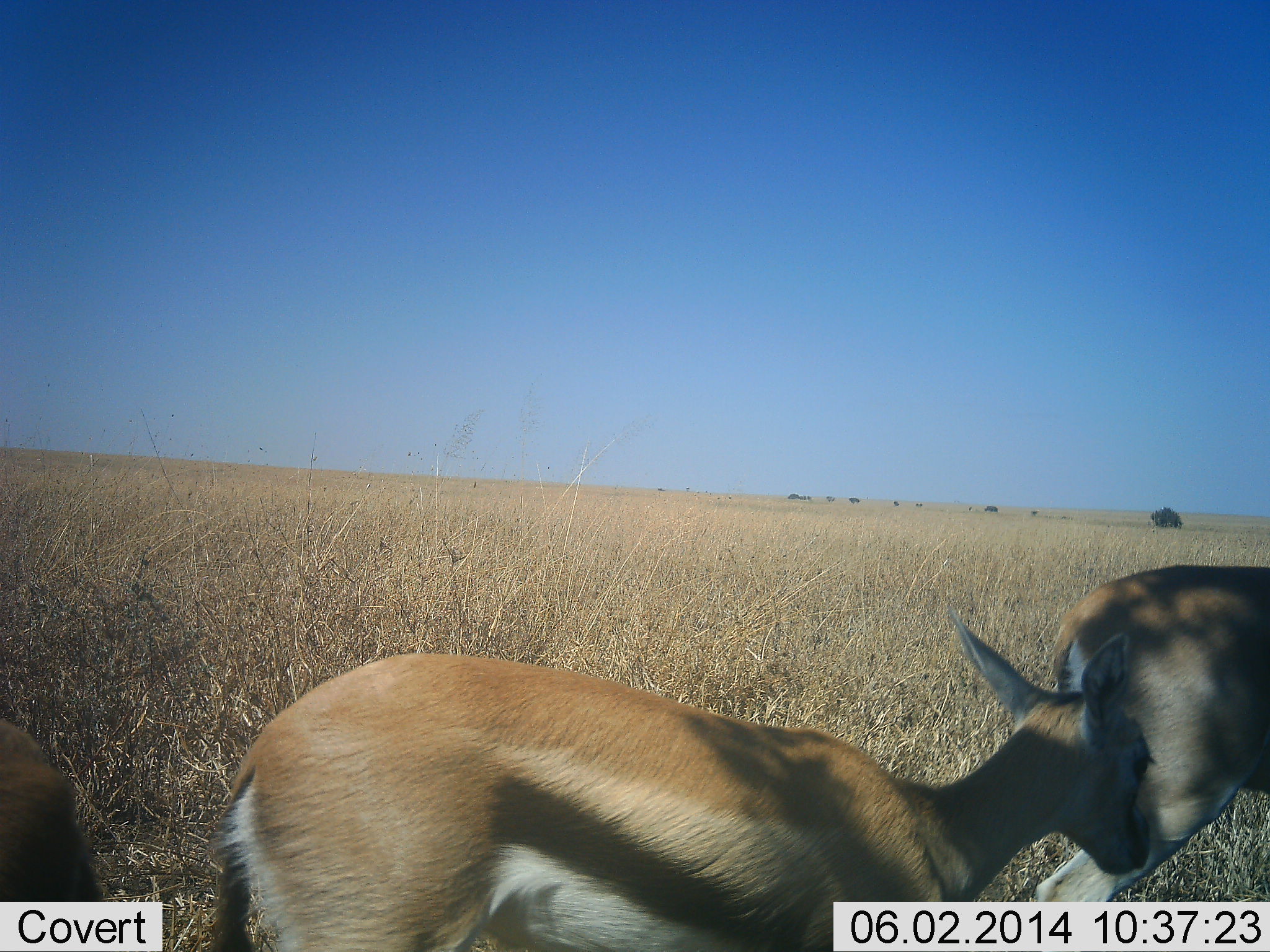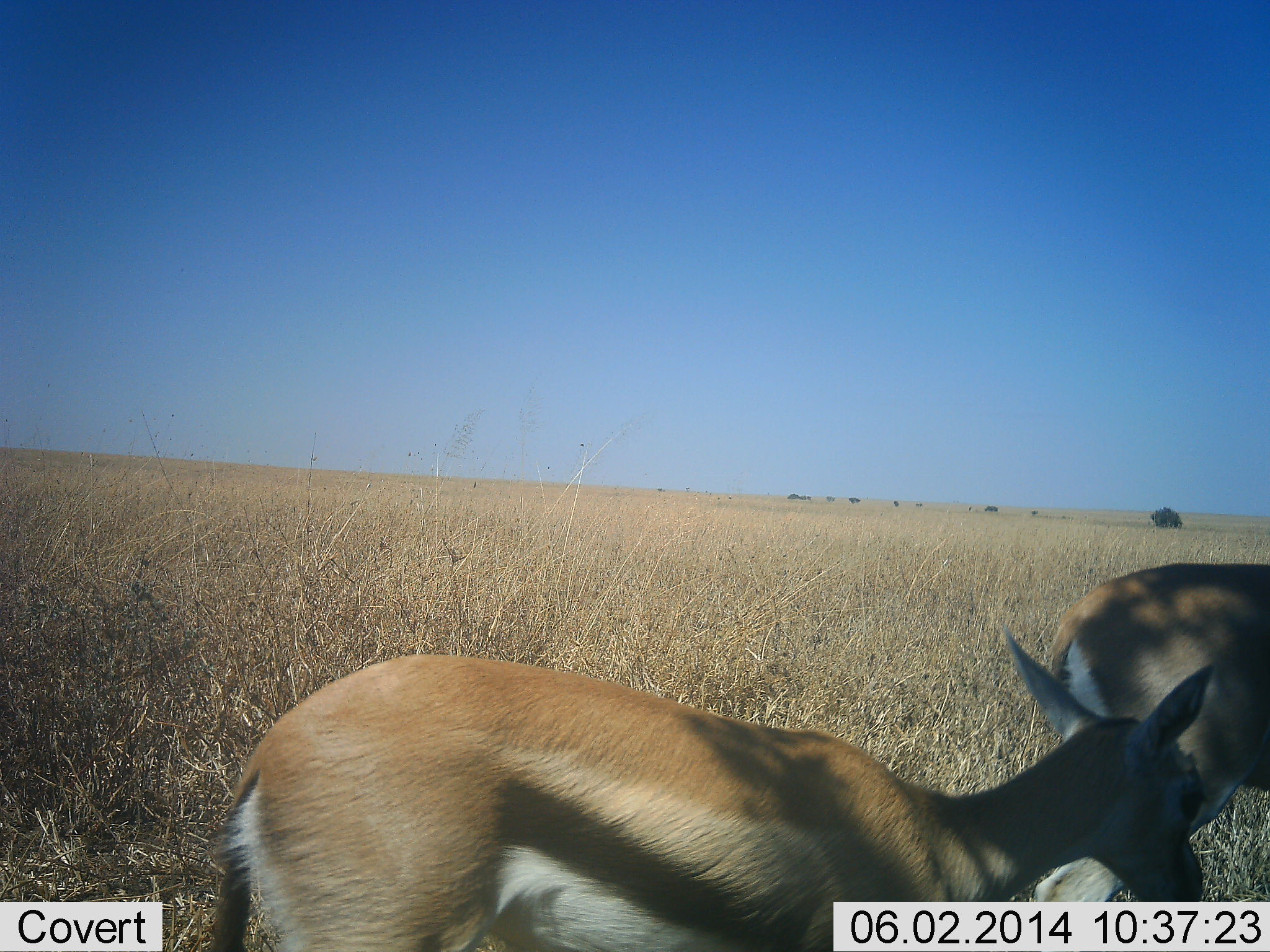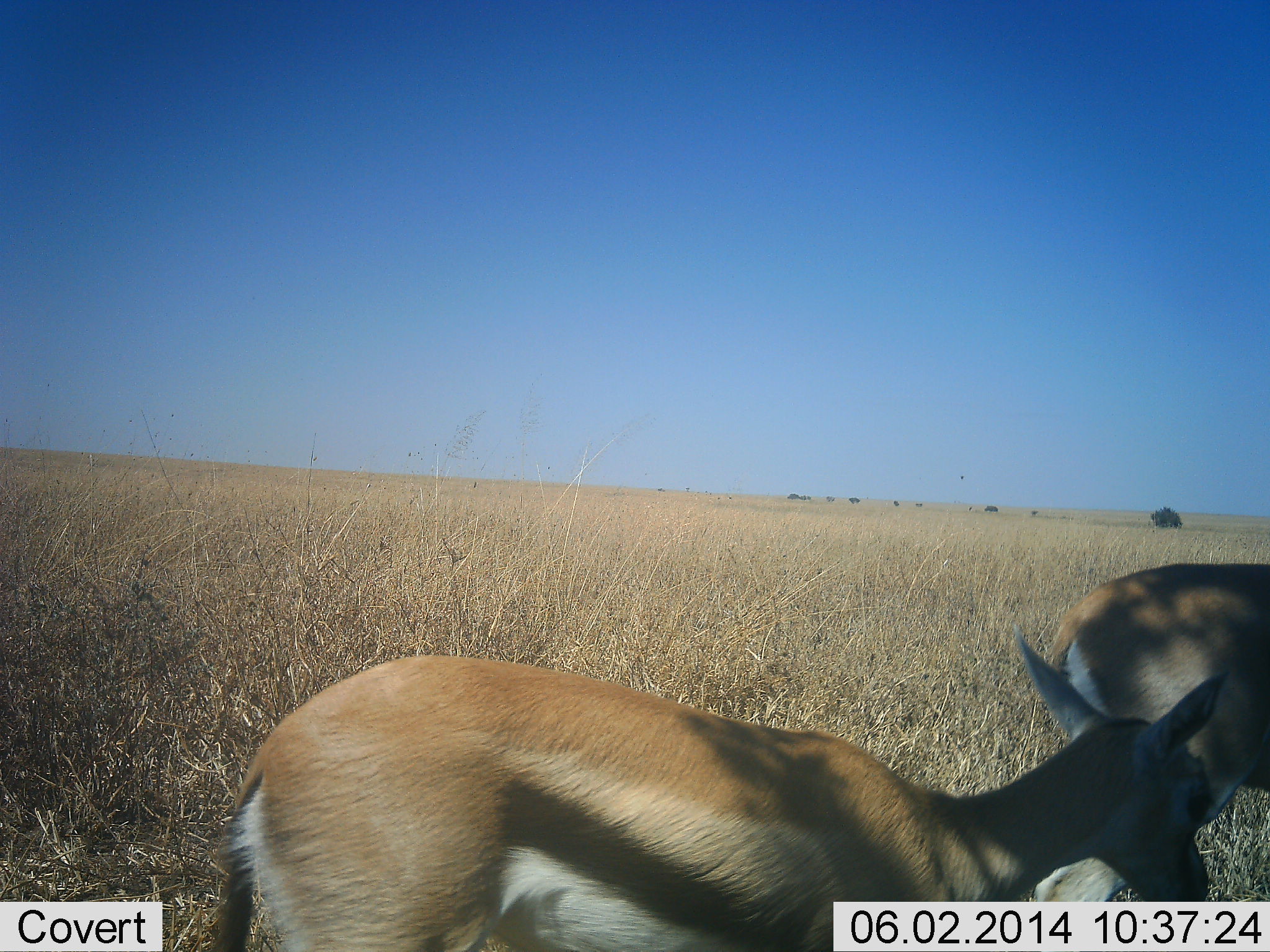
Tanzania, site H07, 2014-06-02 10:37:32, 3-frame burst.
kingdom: Animalia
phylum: Chordata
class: Mammalia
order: Artiodactyla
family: Bovidae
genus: Eudorcas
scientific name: Eudorcas thomsonii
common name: thomson's gazelle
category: gazellethomsons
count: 3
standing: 100%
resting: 0%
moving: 0%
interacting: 0%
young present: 0%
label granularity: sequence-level